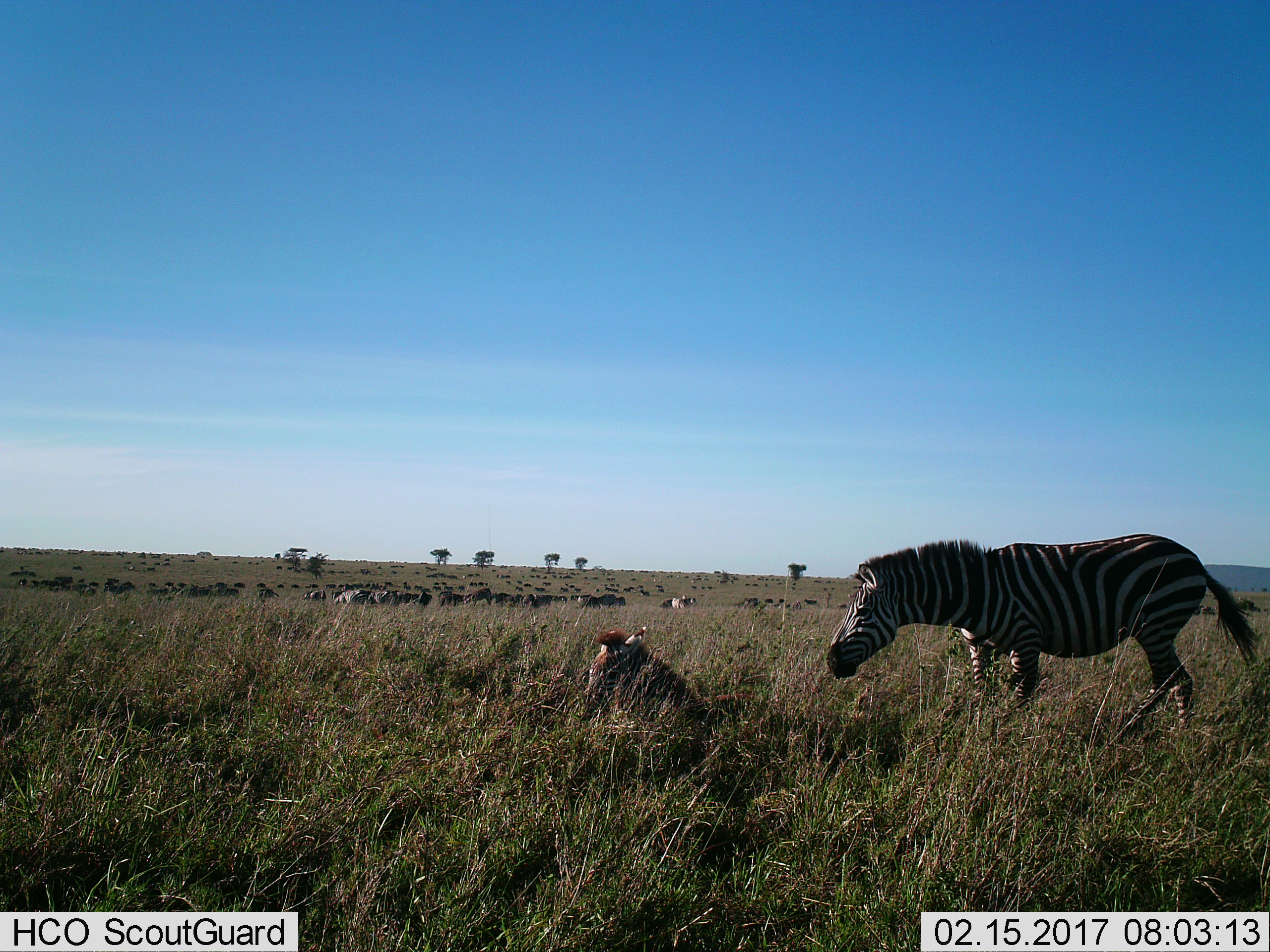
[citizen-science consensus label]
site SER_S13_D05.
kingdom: Animalia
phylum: Chordata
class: Mammalia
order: Perissodactyla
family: Equidae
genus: Equus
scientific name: Equus quagga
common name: plains zebra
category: zebraplains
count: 11-50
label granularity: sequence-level